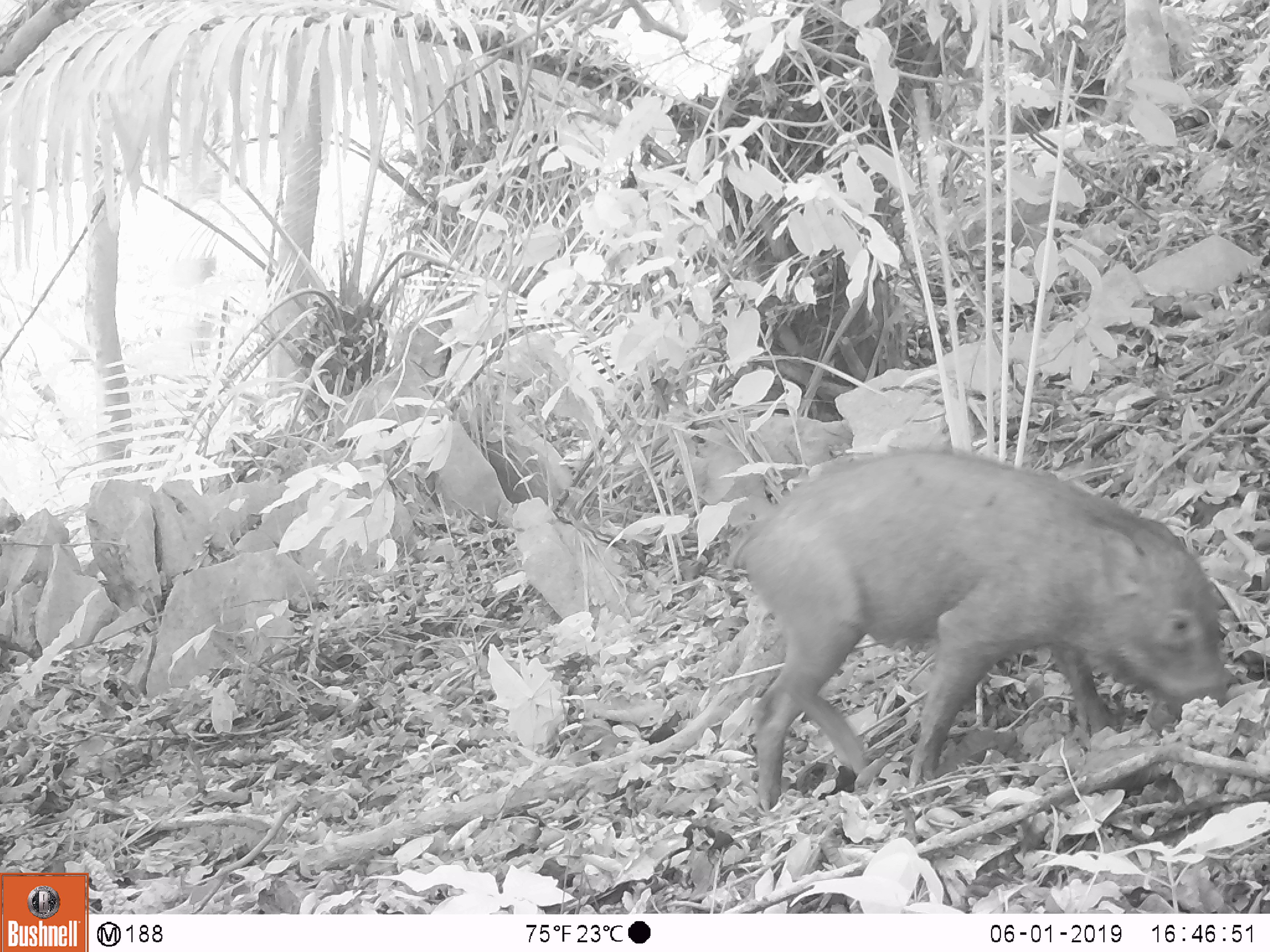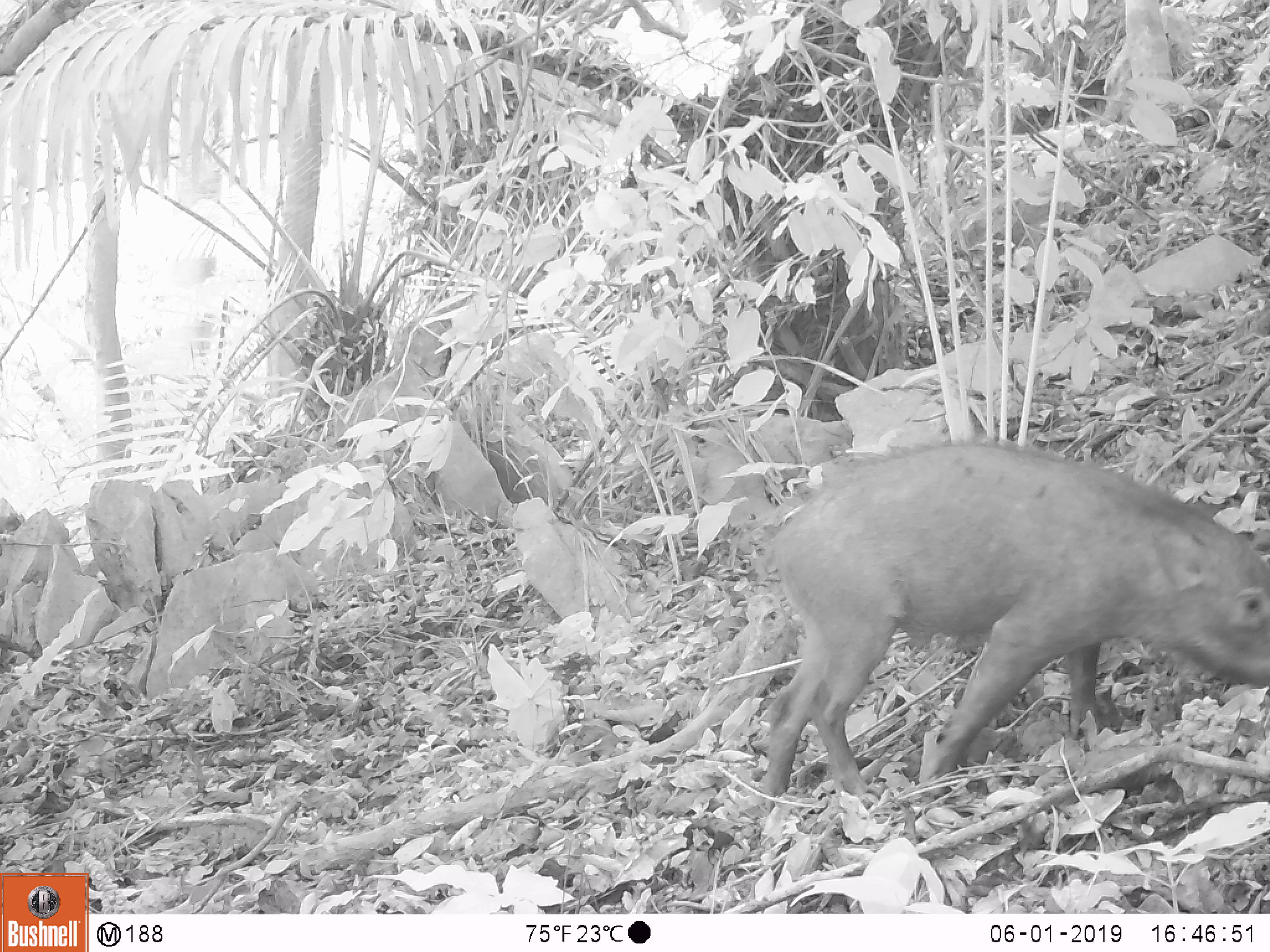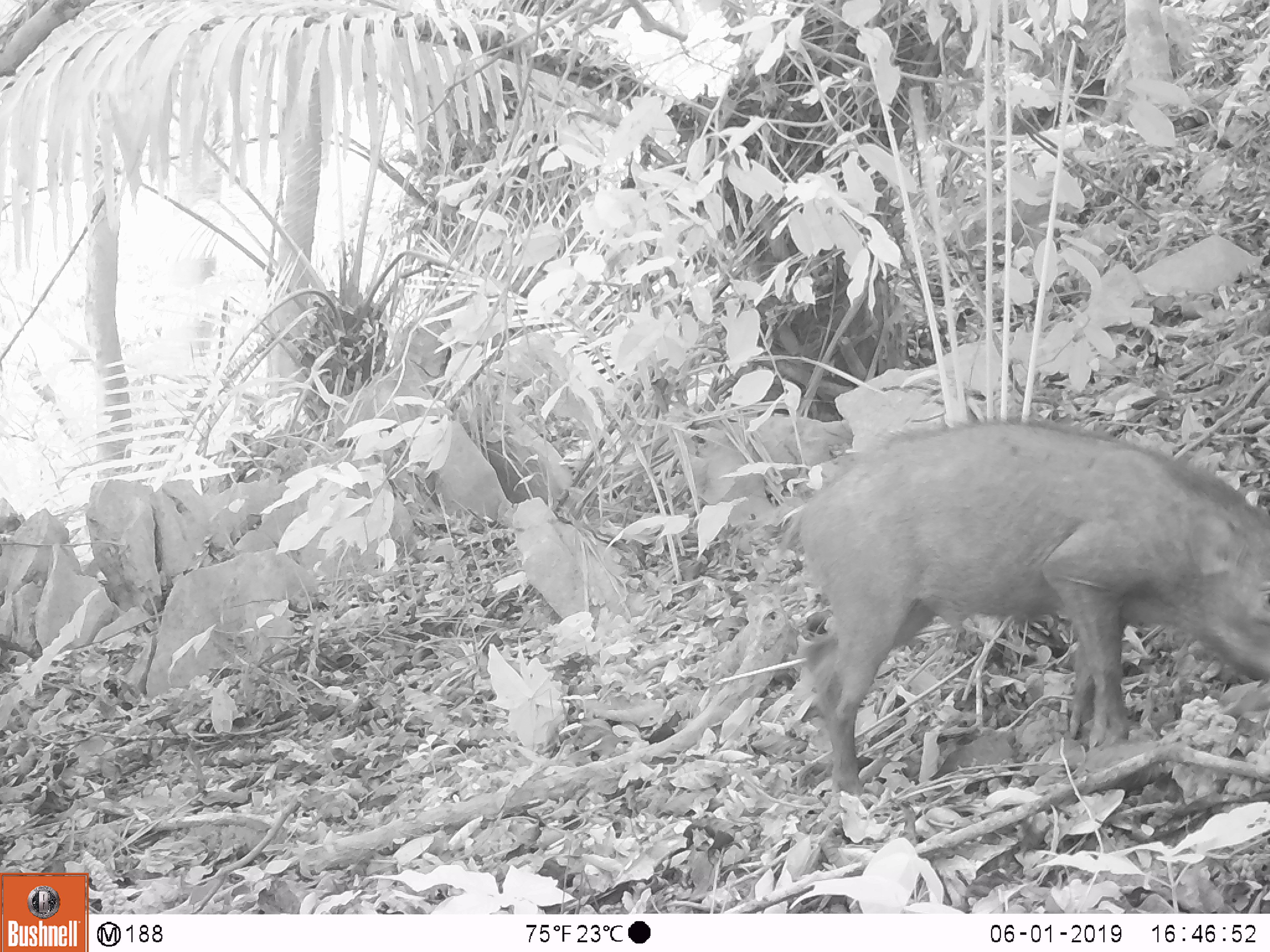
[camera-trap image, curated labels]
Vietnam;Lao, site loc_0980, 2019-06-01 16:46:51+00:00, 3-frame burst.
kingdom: Animalia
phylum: Chordata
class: Mammalia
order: Artiodactyla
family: Suidae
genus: Sus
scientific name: Sus scrofa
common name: eurasian wild pig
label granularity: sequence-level